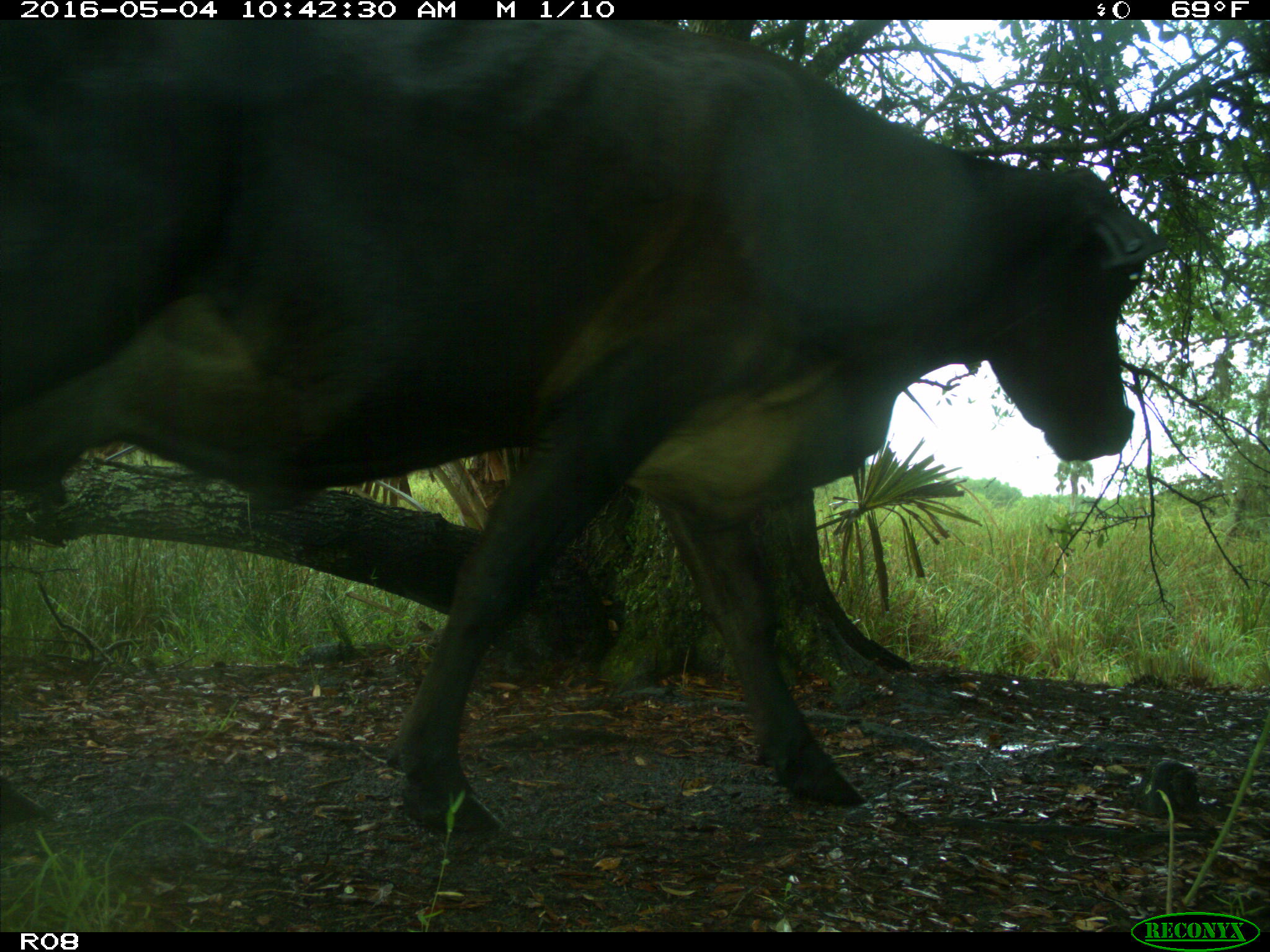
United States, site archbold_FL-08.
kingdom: Animalia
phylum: Chordata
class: Mammalia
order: Artiodactyla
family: Bovidae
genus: Bos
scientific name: Bos taurus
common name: domestic cow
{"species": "Bos taurus (domestic cow)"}